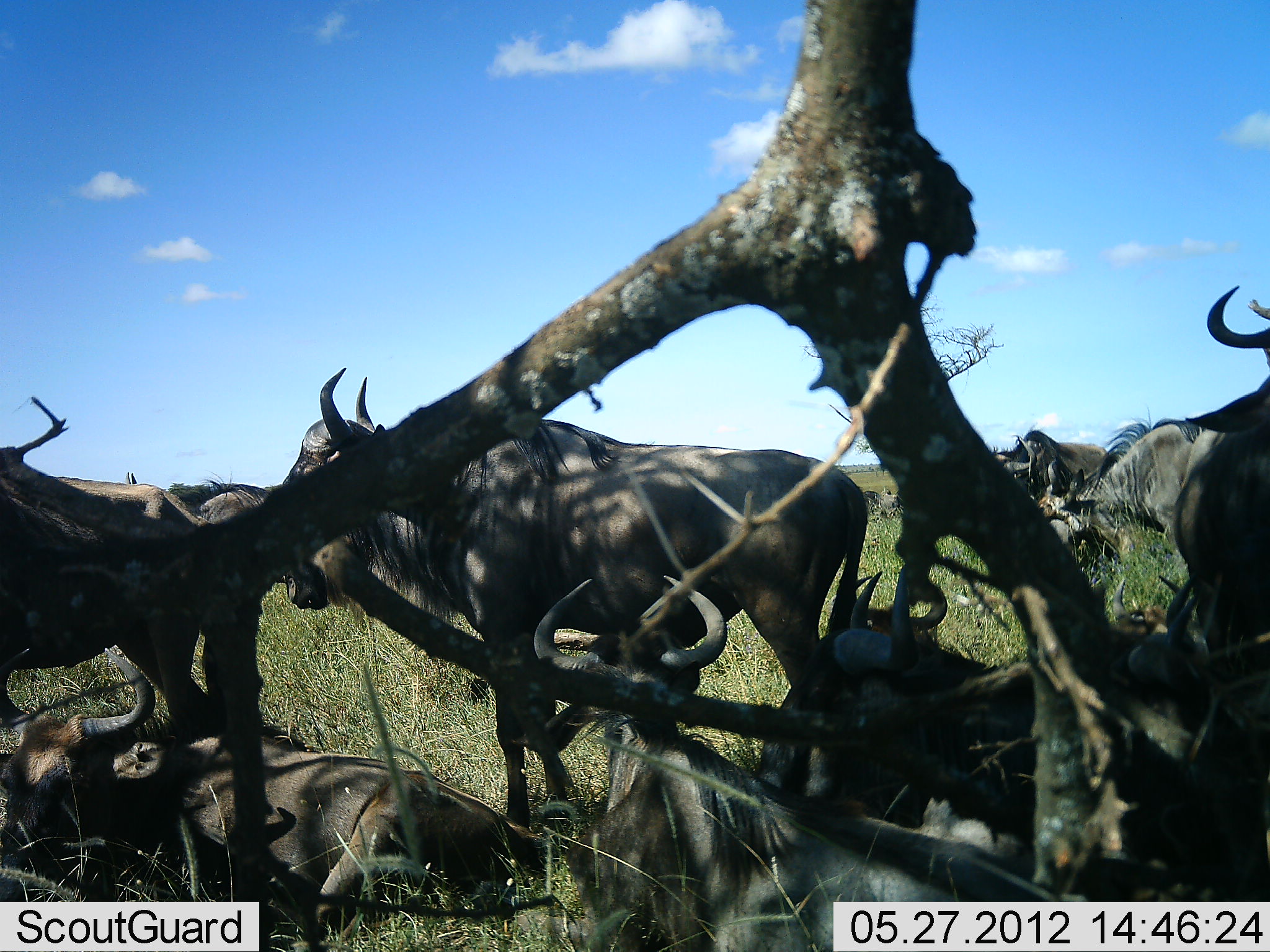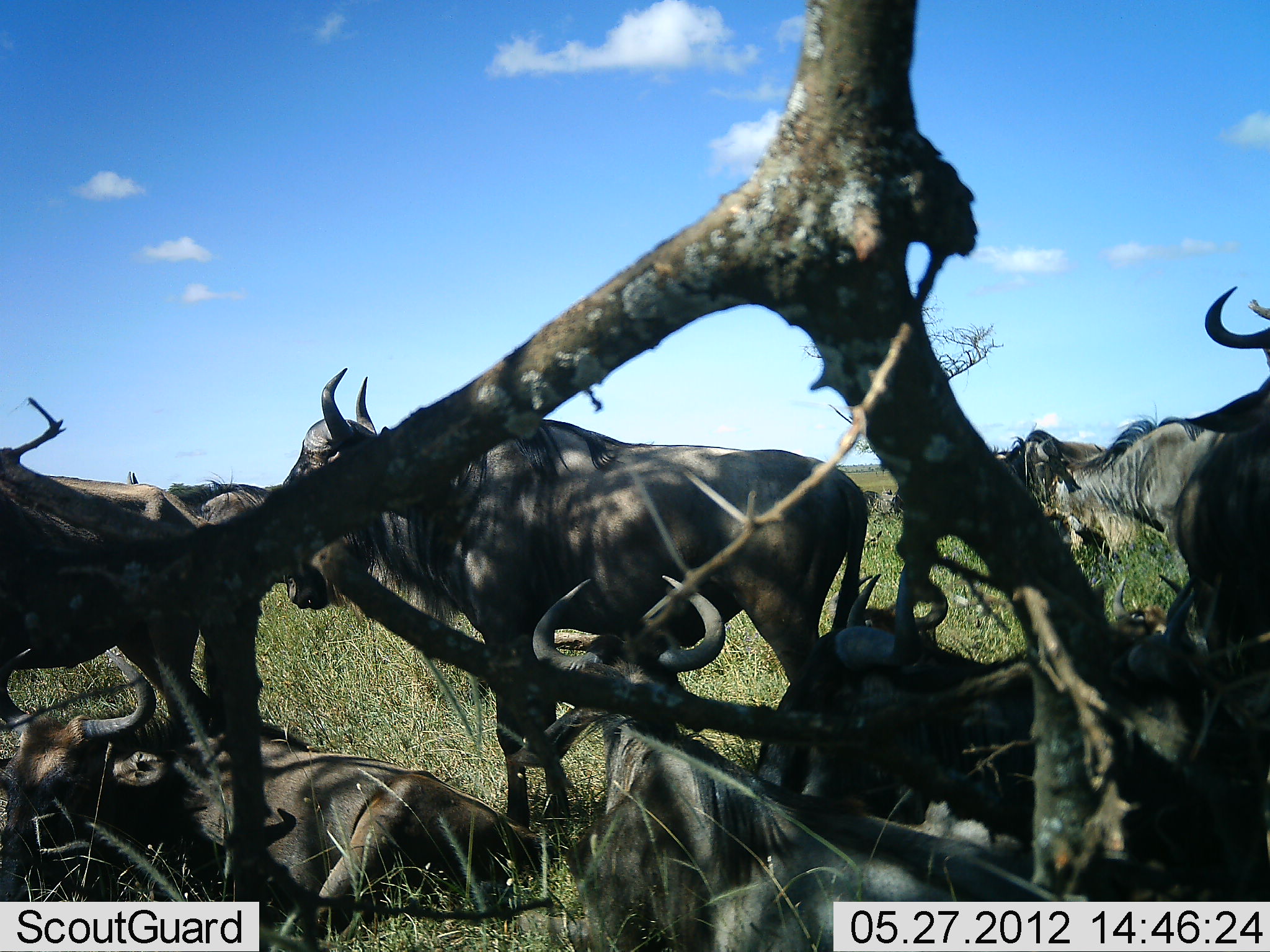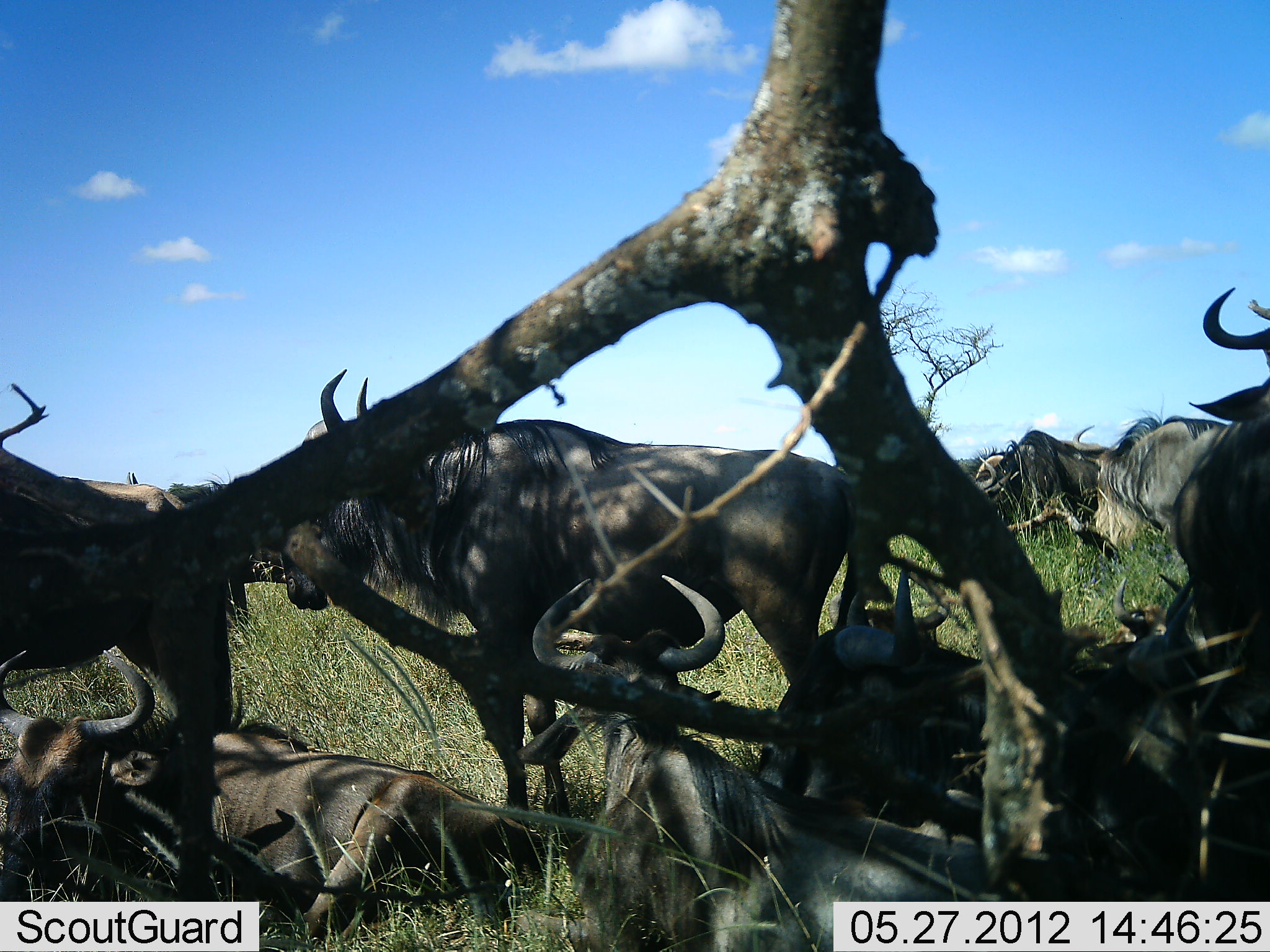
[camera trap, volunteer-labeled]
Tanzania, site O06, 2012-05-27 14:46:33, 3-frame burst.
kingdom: Animalia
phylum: Chordata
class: Mammalia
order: Artiodactyla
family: Bovidae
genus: Connochaetes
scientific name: Connochaetes taurinus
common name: blue wildebeest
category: wildebeest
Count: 9.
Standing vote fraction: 71%.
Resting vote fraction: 100%.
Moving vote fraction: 11%.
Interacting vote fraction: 4%.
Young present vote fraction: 0%.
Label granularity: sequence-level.